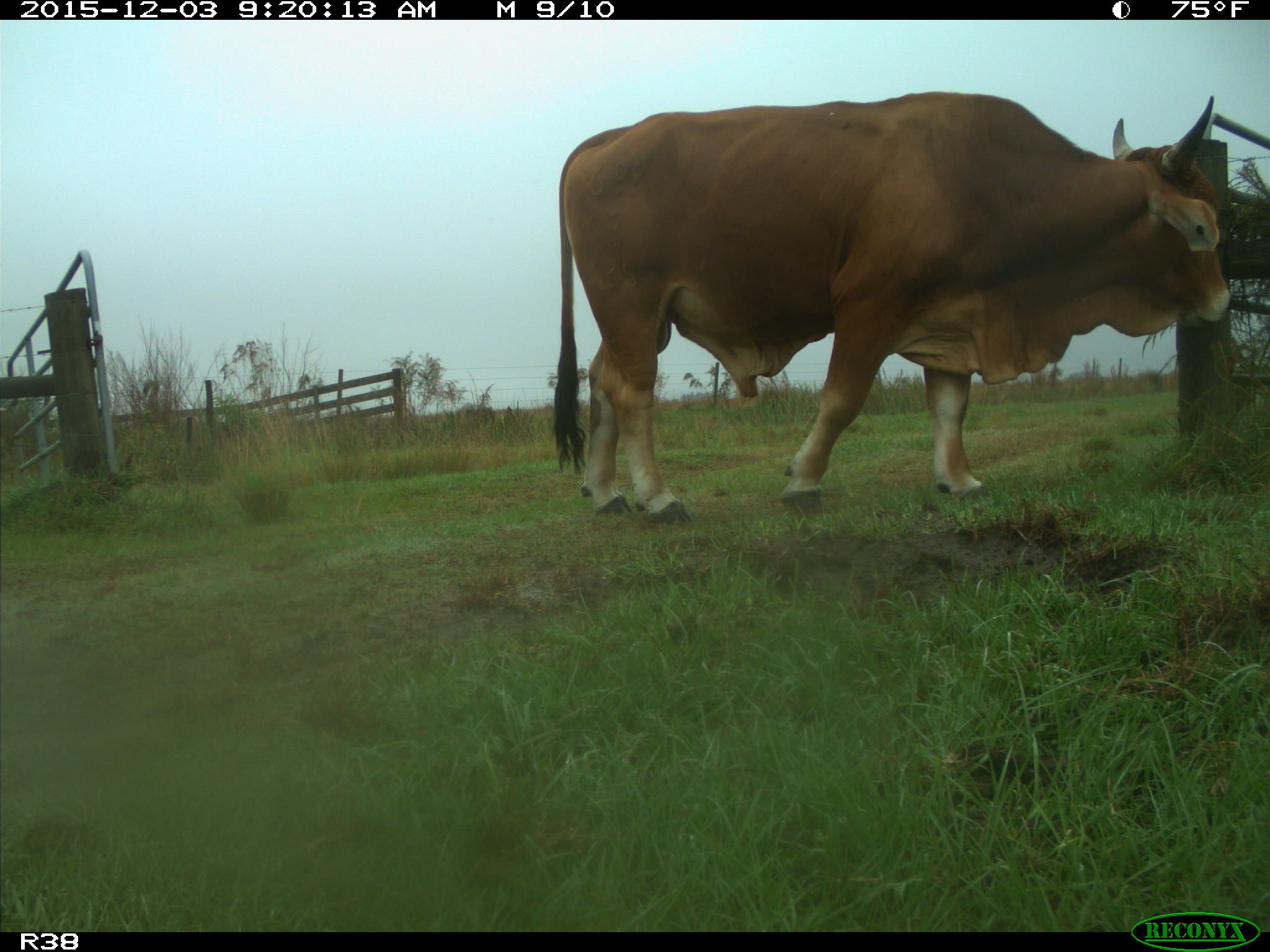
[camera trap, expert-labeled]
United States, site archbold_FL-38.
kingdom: Animalia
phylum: Chordata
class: Mammalia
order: Artiodactyla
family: Bovidae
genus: Bos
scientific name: Bos taurus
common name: domestic cow